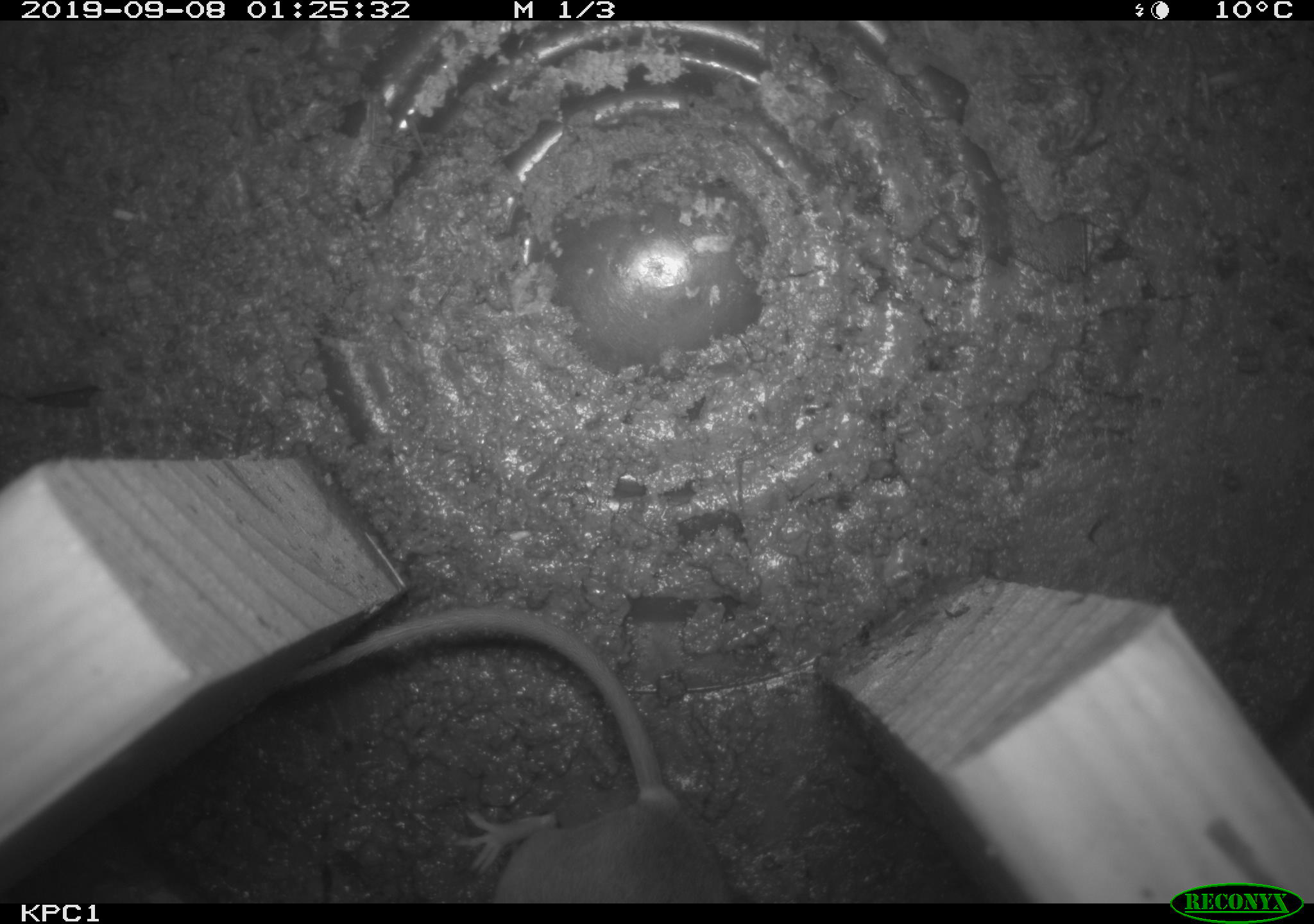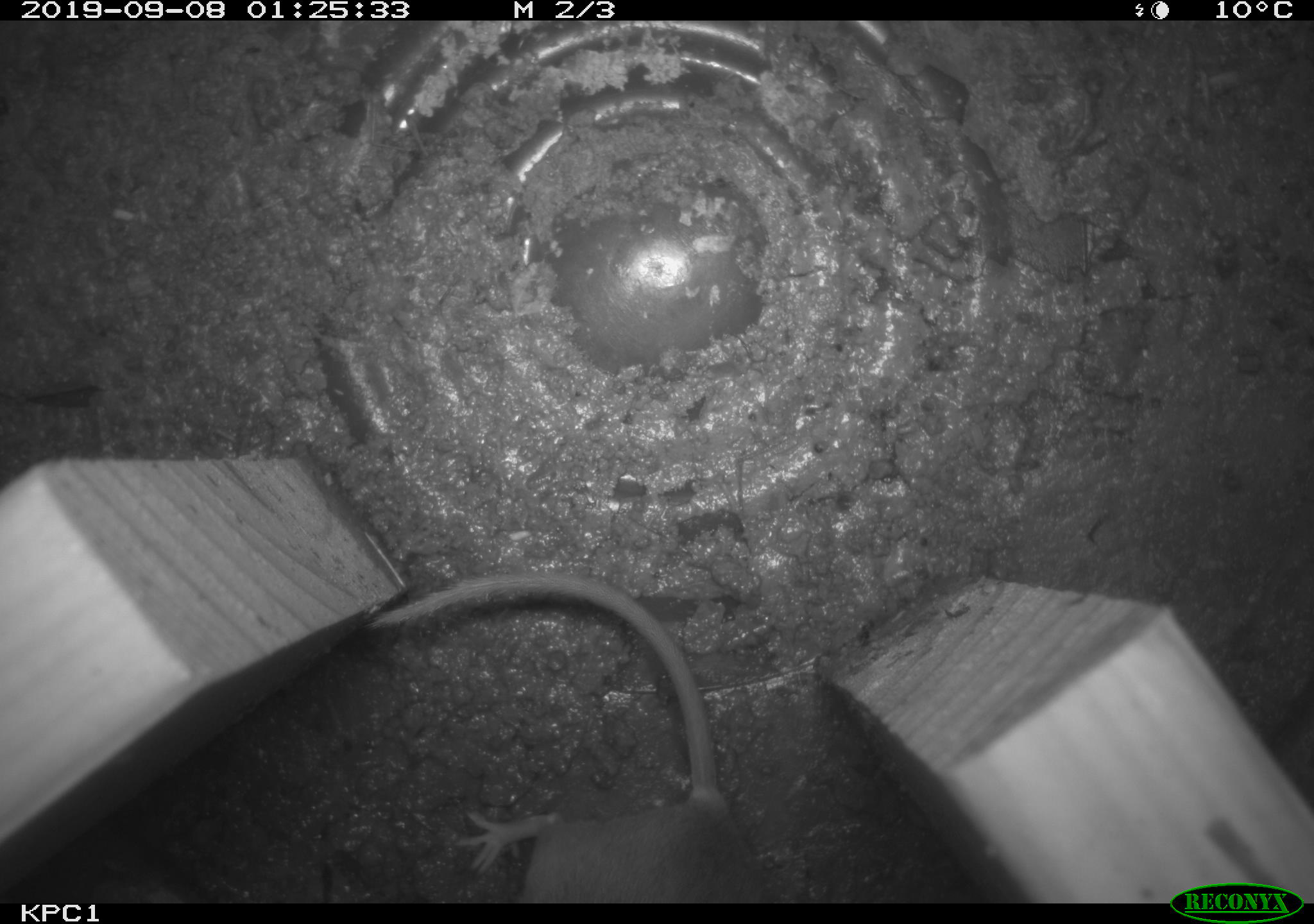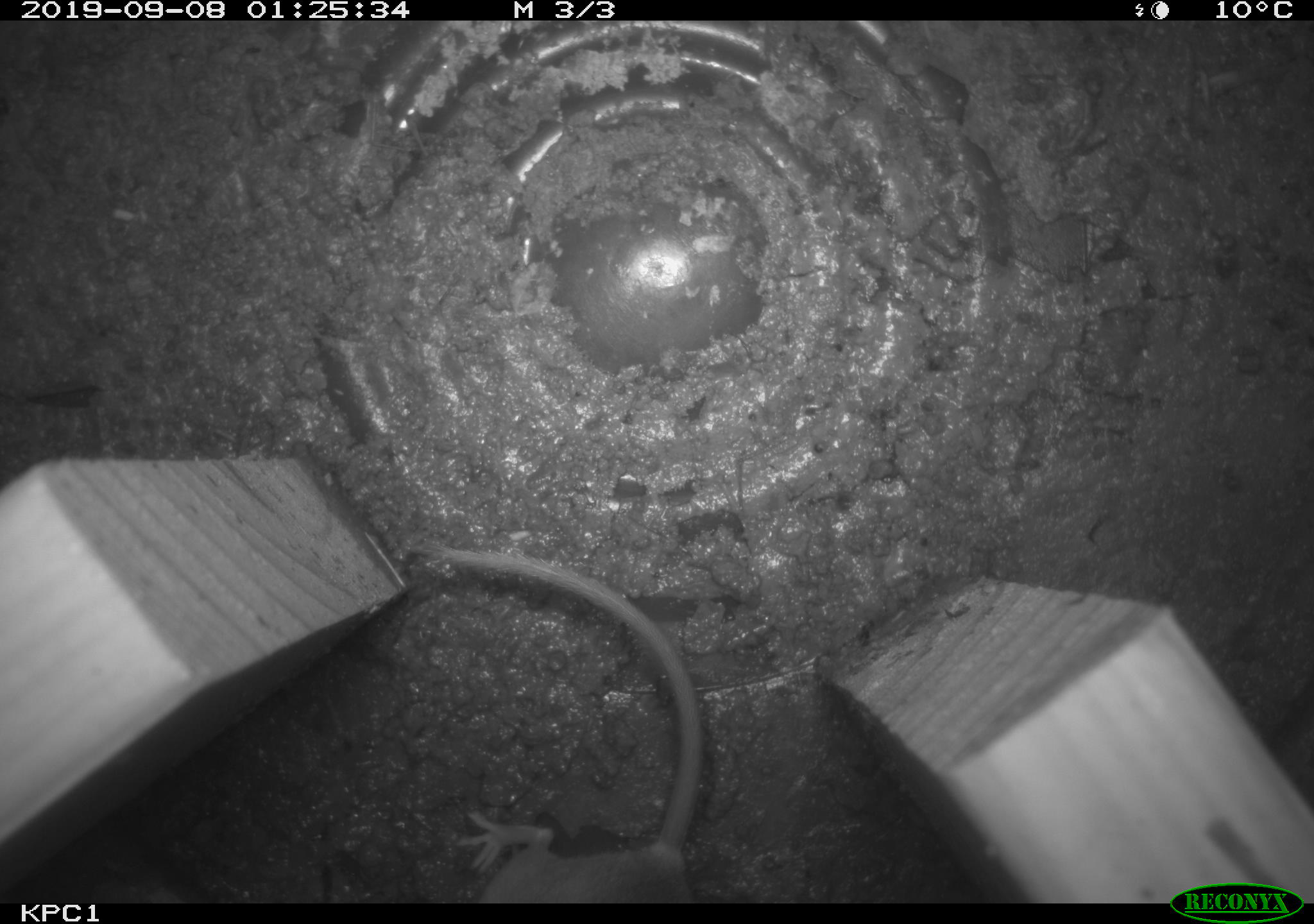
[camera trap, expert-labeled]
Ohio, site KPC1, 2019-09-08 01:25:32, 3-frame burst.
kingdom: Animalia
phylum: Chordata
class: Mammalia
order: Rodentia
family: Cricetidae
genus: Peromyscus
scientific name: Peromyscus leucopus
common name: white-footed mouse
White-footed mouse (Peromyscus leucopus).